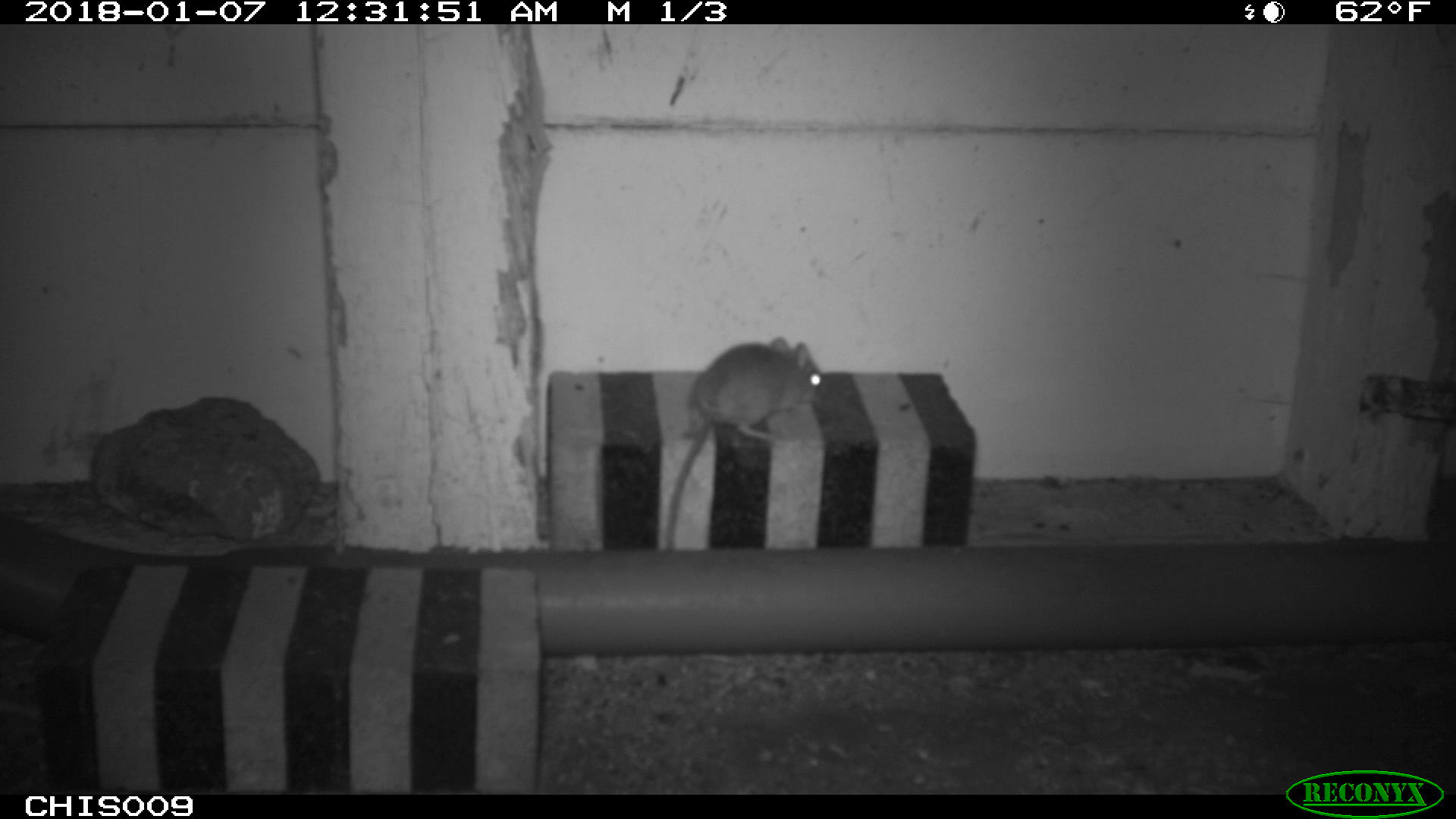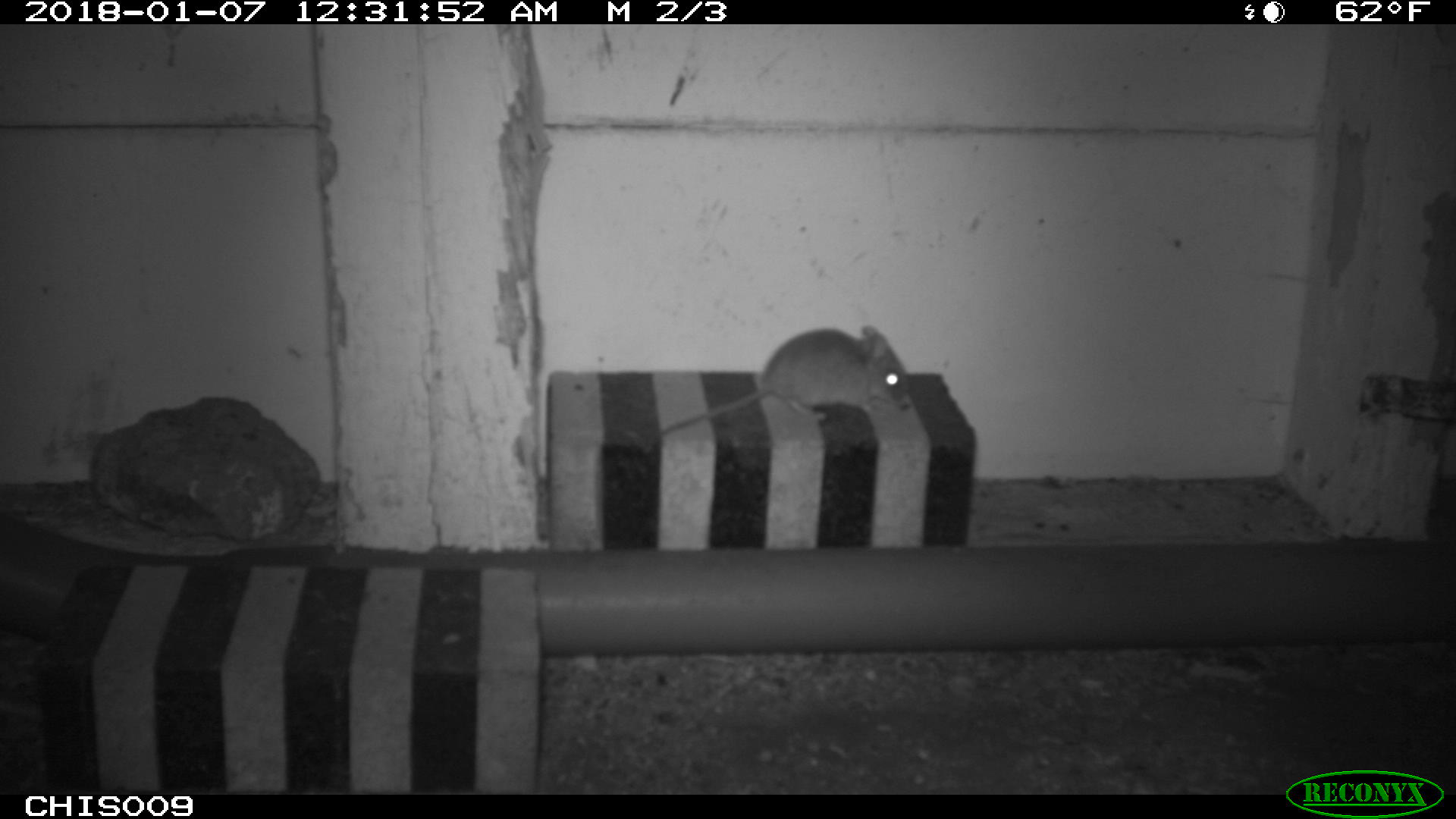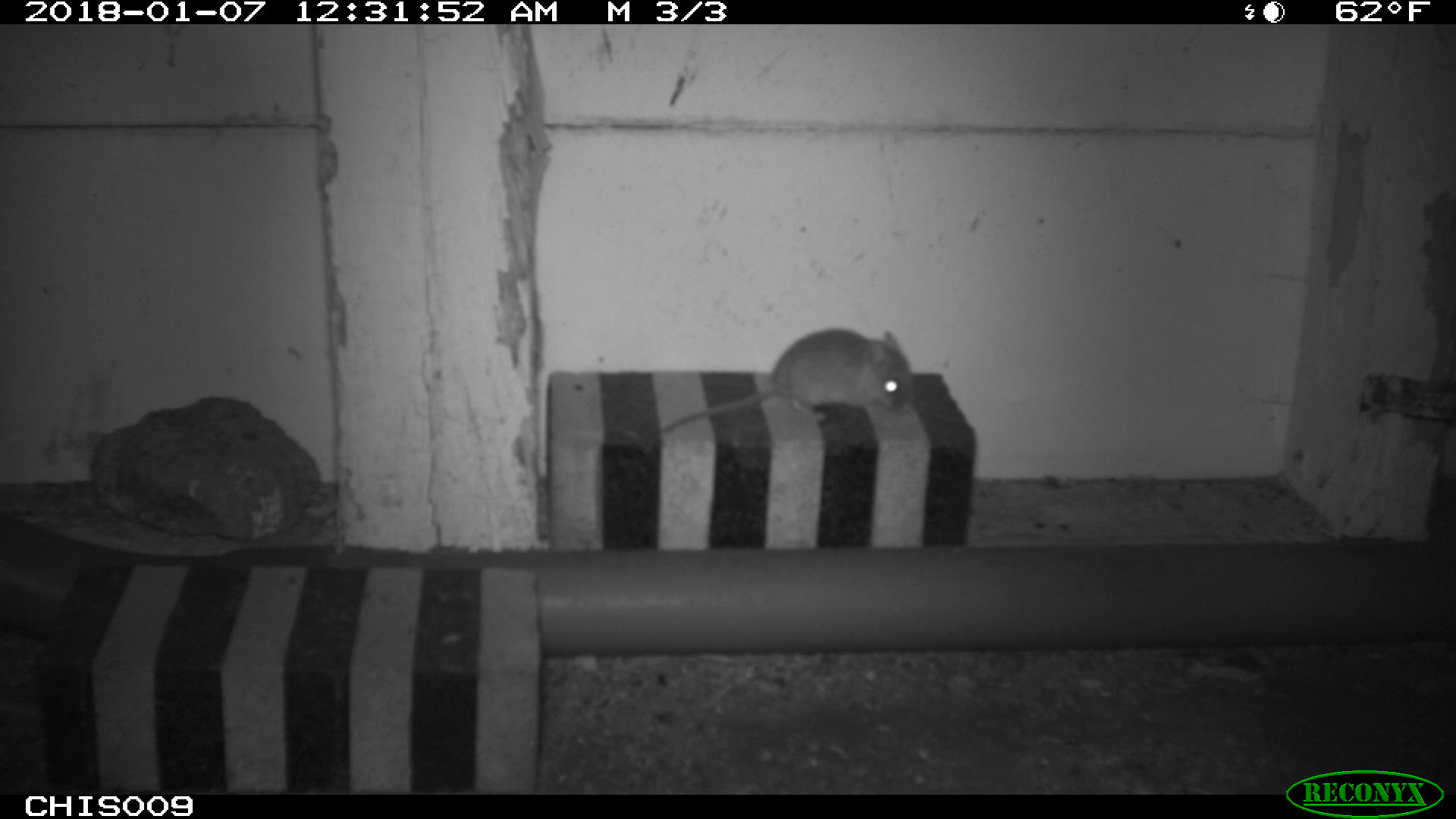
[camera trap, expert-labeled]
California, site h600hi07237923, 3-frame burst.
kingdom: Animalia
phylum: Chordata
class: Mammalia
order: Rodentia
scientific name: Rodentia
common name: rodent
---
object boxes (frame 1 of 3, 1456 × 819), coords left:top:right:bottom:
rodent: 664:337:824:551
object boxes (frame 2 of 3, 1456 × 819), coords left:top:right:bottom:
rodent: 657:323:912:437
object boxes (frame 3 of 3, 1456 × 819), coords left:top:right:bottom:
rodent: 664:328:913:432